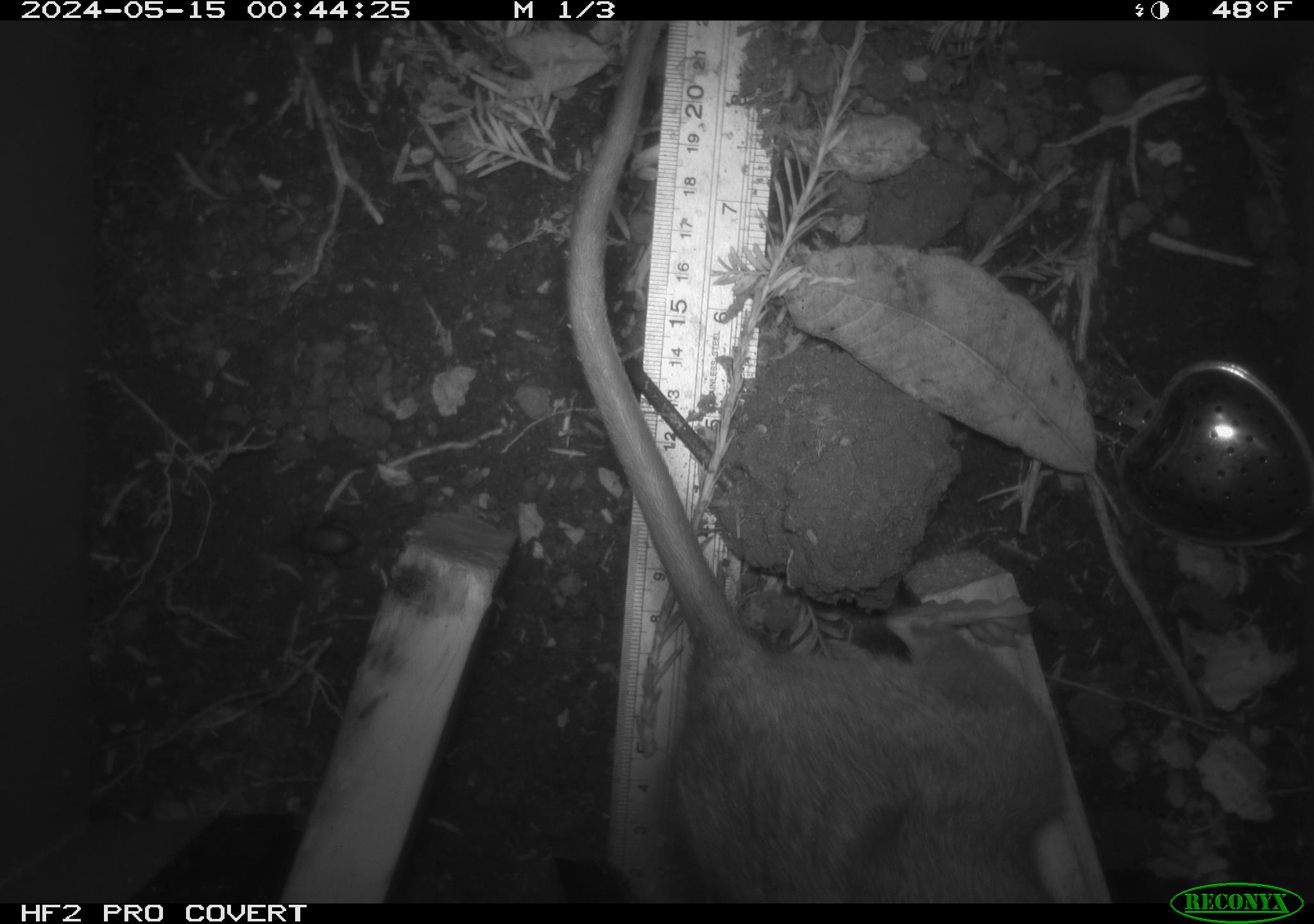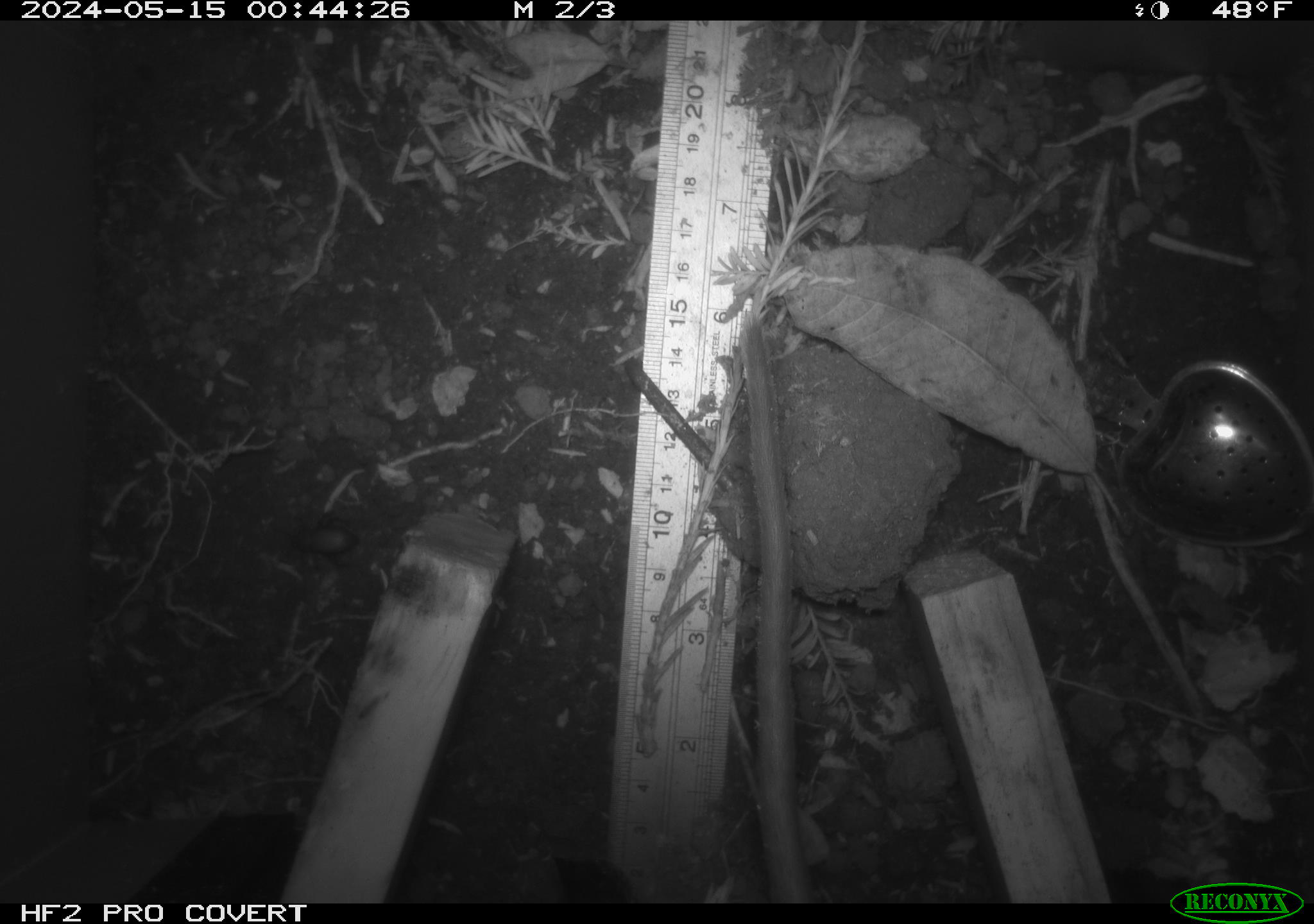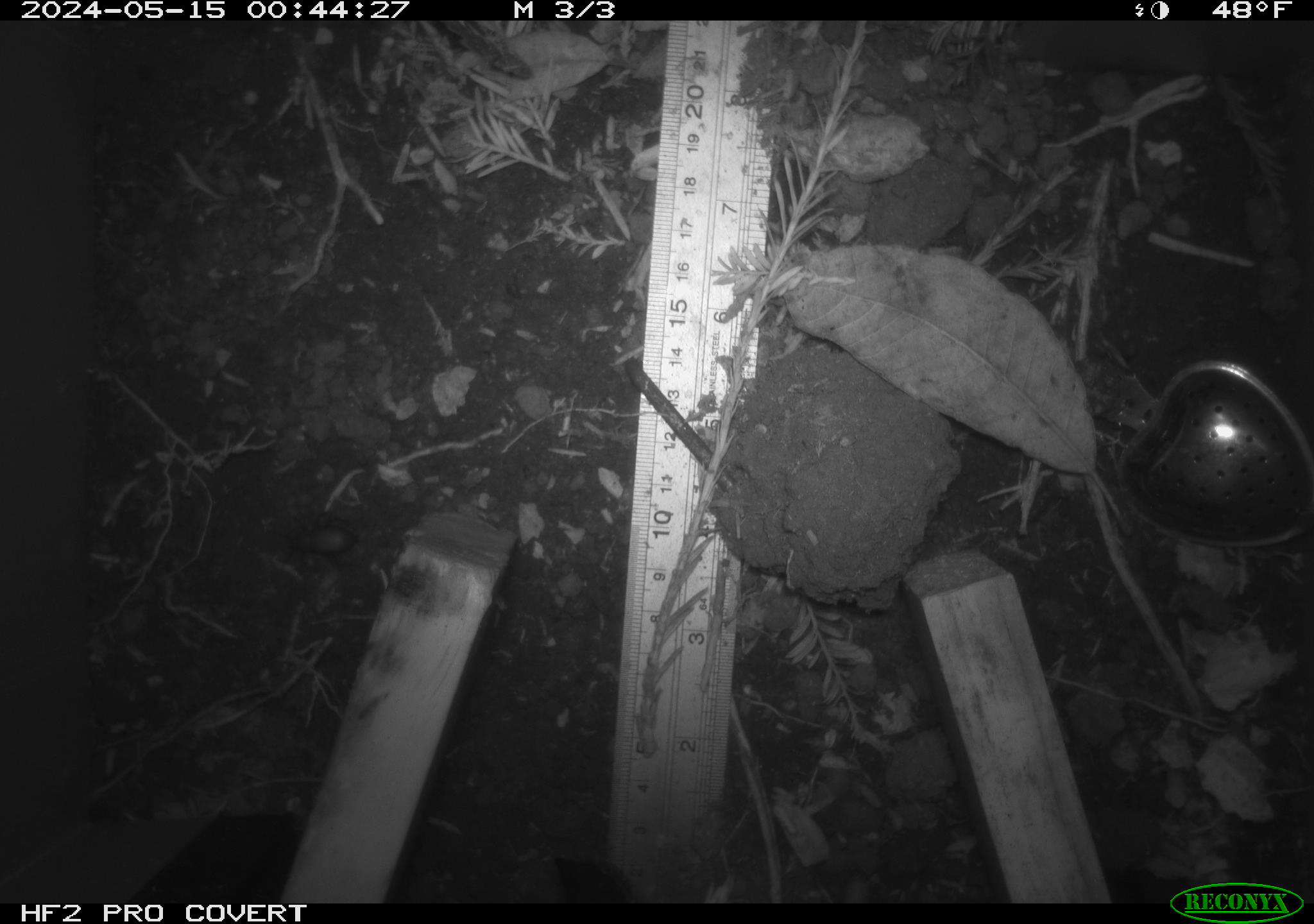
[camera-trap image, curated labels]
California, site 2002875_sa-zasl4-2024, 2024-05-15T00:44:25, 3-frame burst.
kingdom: Animalia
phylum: Chordata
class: Mammalia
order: Rodentia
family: Cricetidae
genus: Neotoma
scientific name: Neotoma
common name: pack rat or woodrat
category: neotoma species